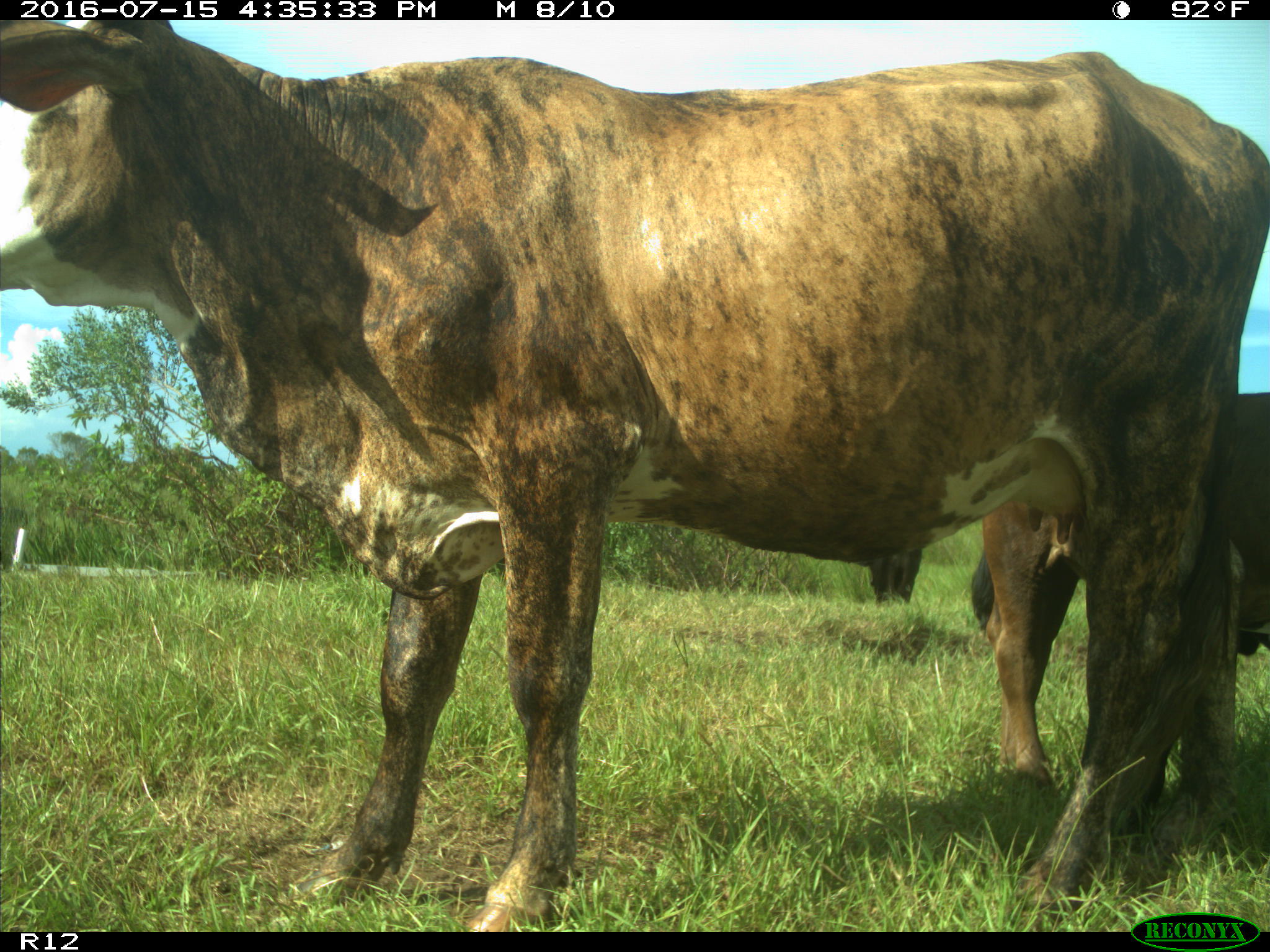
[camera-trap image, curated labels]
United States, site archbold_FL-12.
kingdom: Animalia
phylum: Chordata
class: Mammalia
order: Artiodactyla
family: Bovidae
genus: Bos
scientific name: Bos taurus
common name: domestic cow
Bos taurus (domestic cow).